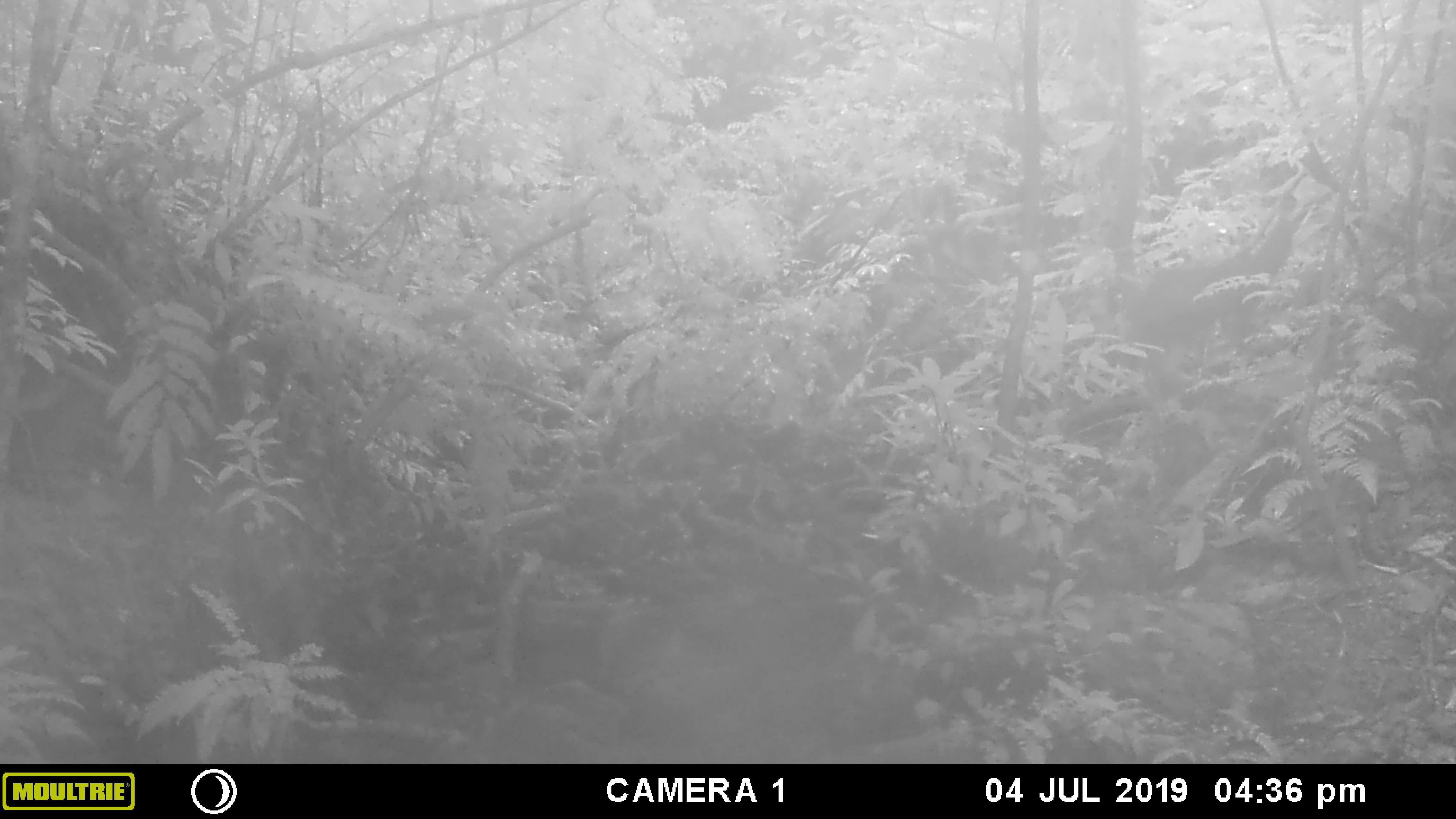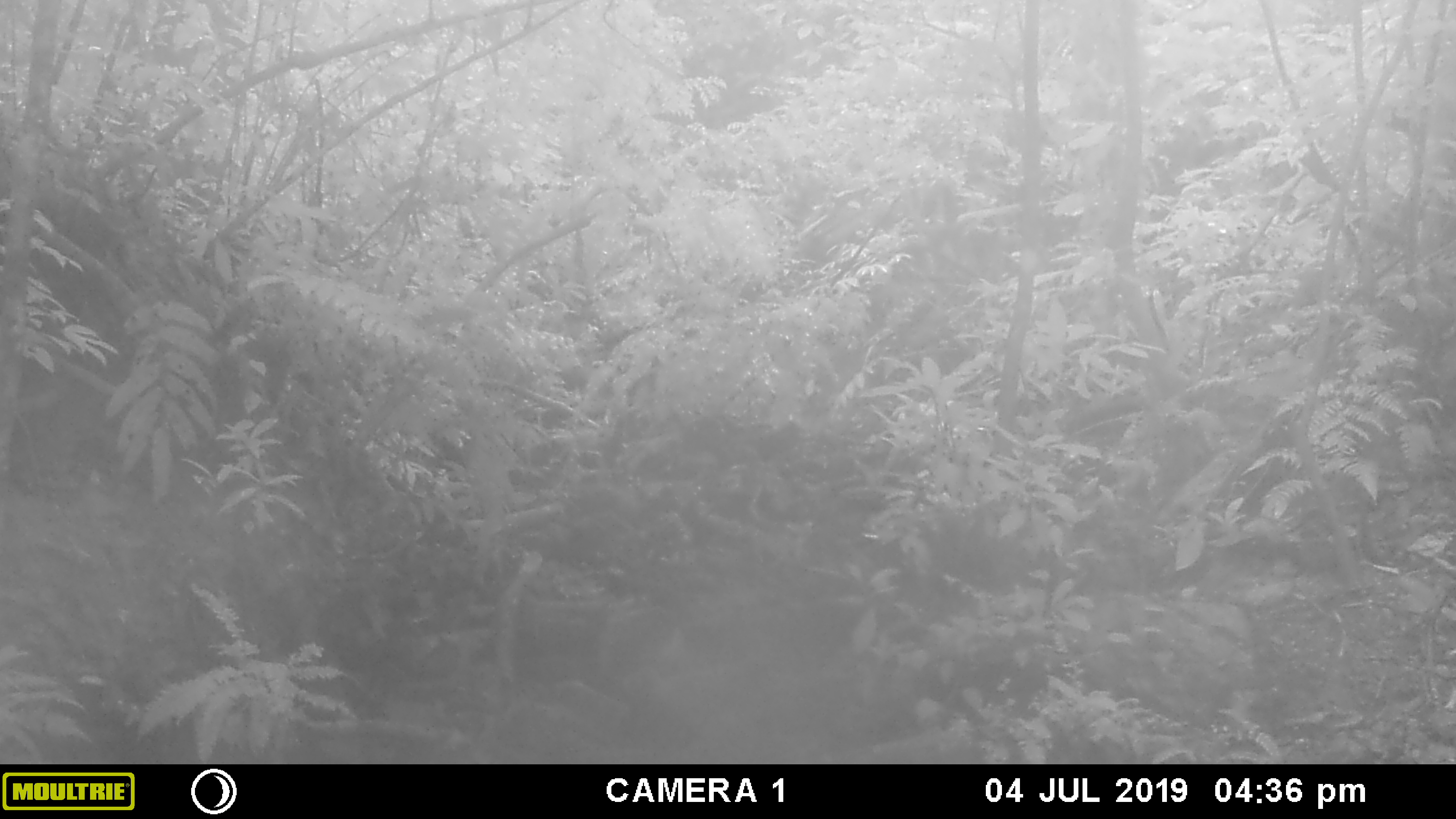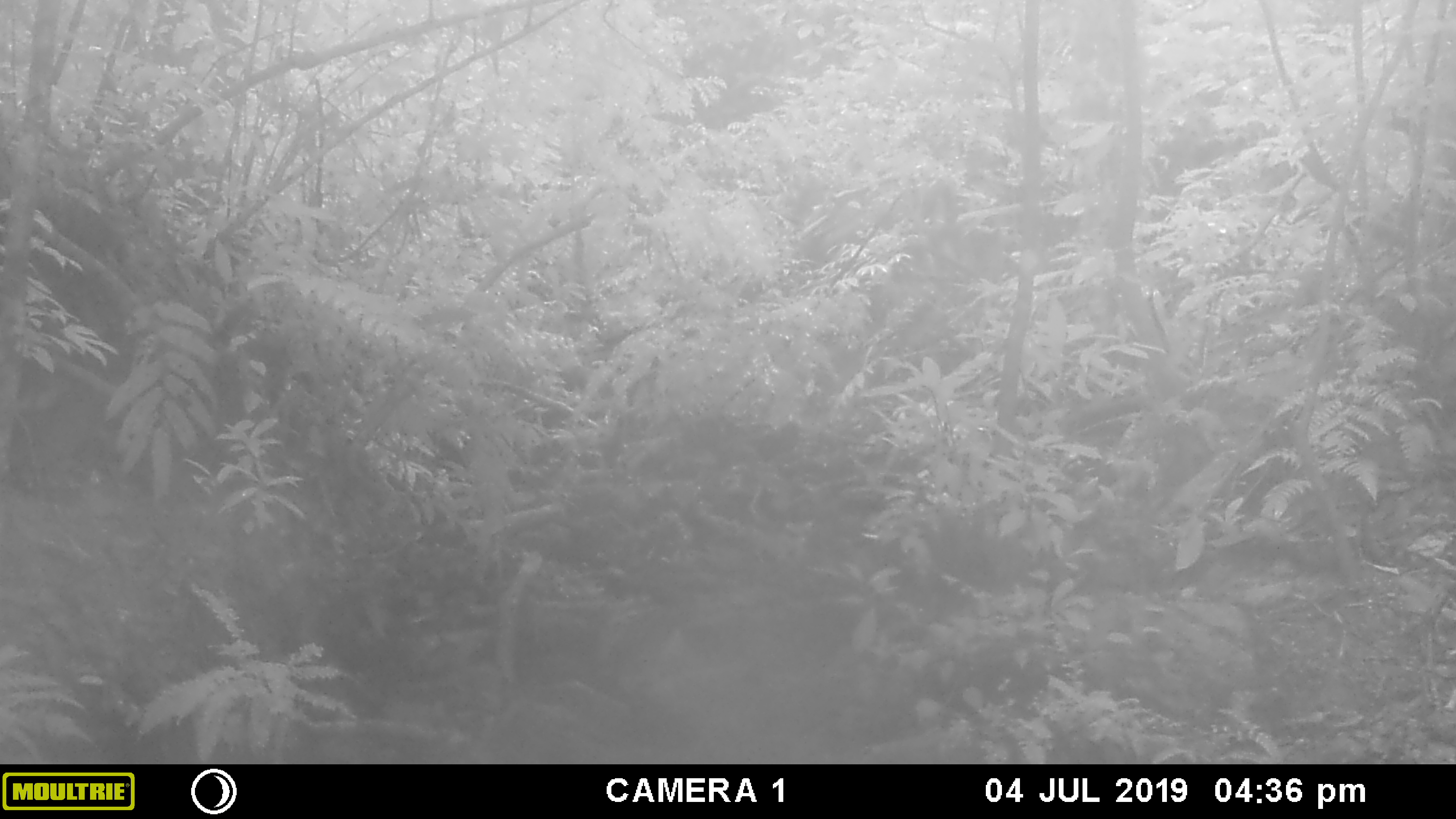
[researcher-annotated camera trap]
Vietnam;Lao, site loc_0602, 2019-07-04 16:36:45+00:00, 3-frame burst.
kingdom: Animalia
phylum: Chordata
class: Mammalia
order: Artiodactyla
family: Cervidae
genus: Muntiacus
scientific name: Muntiacus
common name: muntjacs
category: unidentified muntjac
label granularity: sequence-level